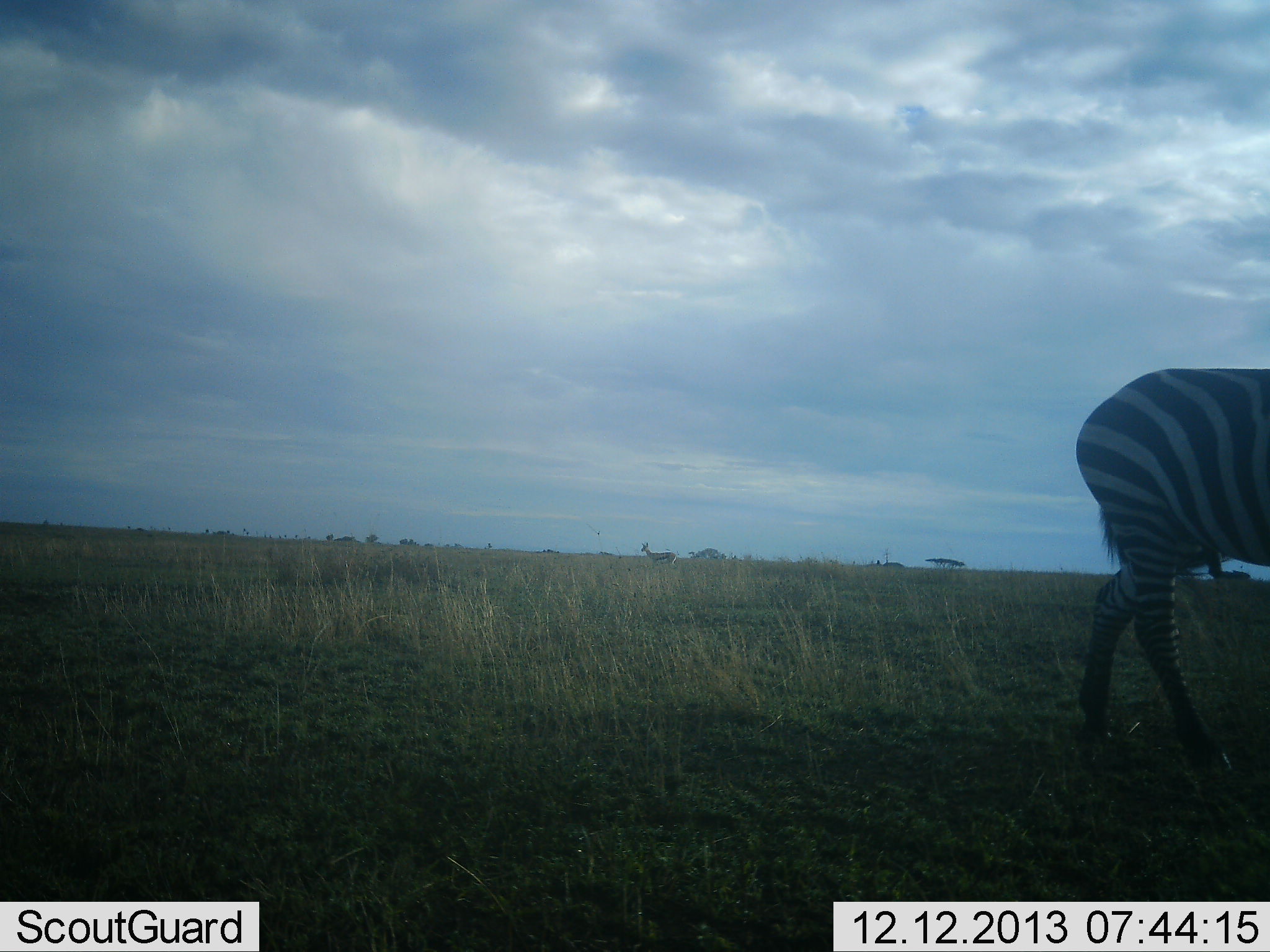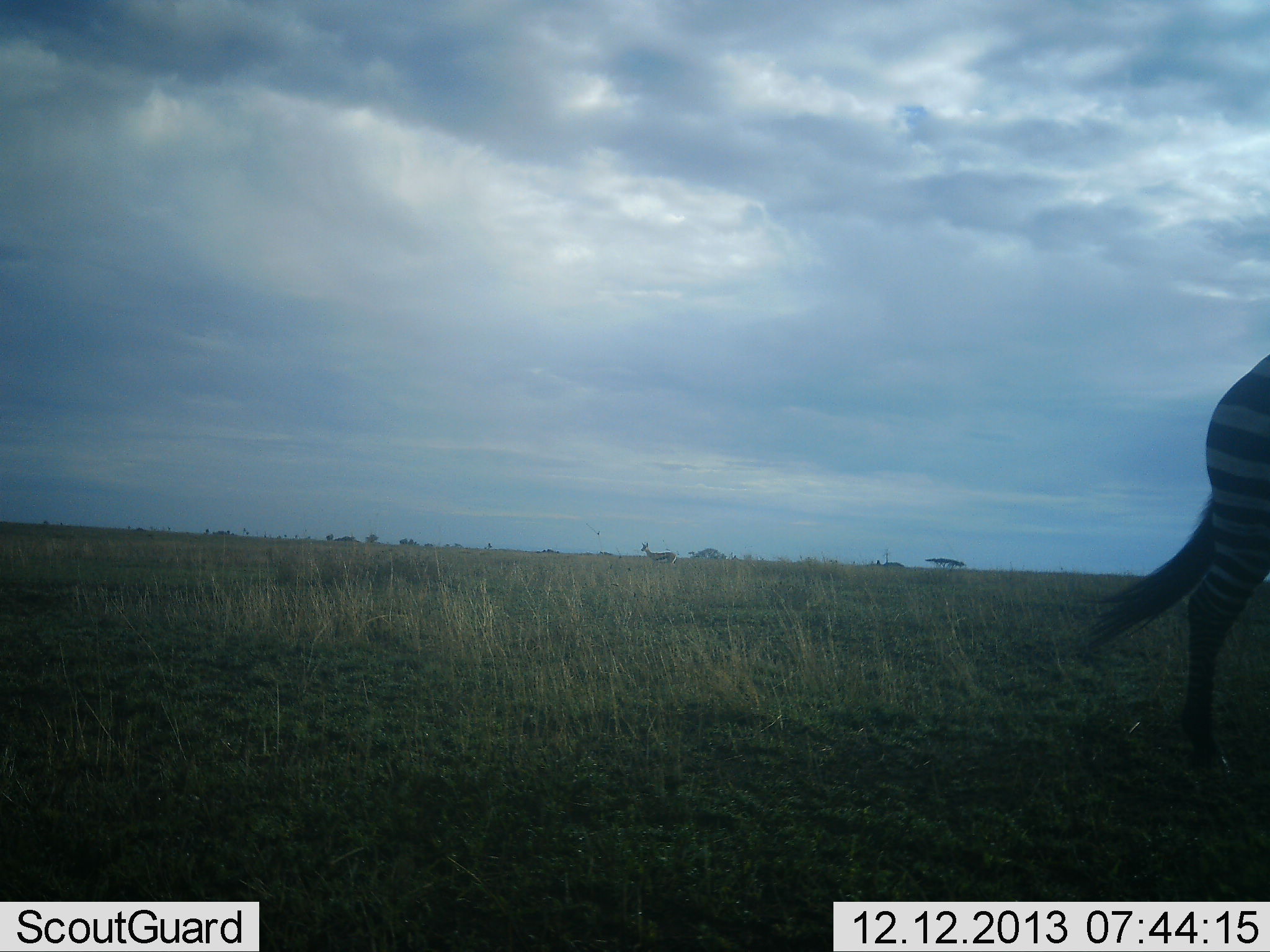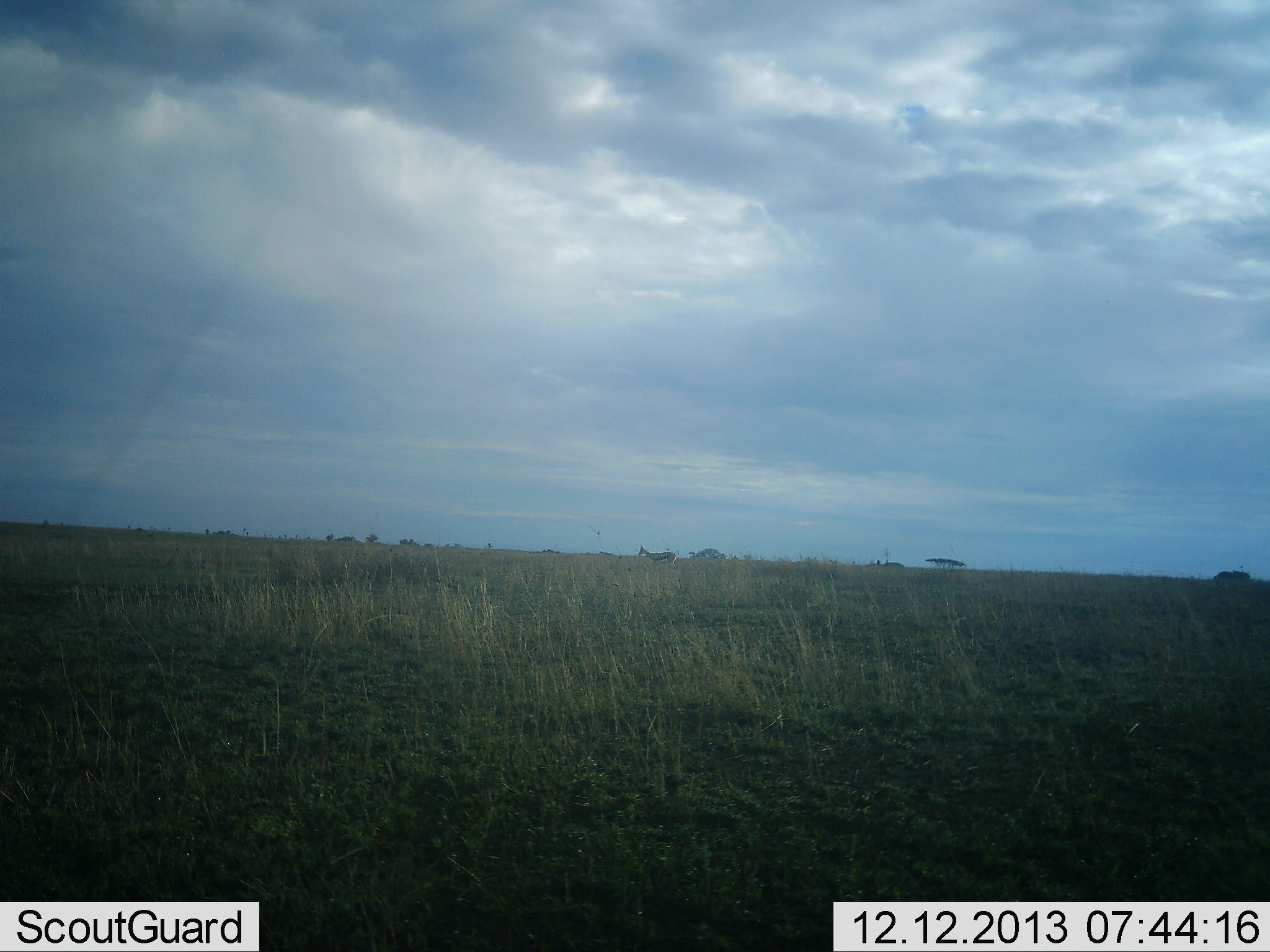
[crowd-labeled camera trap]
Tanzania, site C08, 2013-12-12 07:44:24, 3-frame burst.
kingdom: Animalia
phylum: Chordata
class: Mammalia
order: Artiodactyla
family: Bovidae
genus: Eudorcas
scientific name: Eudorcas thomsonii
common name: thomson's gazelle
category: gazellethomsons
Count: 1.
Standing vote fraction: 83%.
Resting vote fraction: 0%.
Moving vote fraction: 0%.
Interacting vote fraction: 0%.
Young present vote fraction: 0%.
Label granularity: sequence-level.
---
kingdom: Animalia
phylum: Chordata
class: Mammalia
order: Perissodactyla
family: Equidae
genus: Equus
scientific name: Equus quagga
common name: plains zebra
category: zebra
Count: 1.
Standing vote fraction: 5%.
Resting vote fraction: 0%.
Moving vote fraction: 95%.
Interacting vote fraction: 0%.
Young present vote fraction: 0%.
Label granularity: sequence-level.